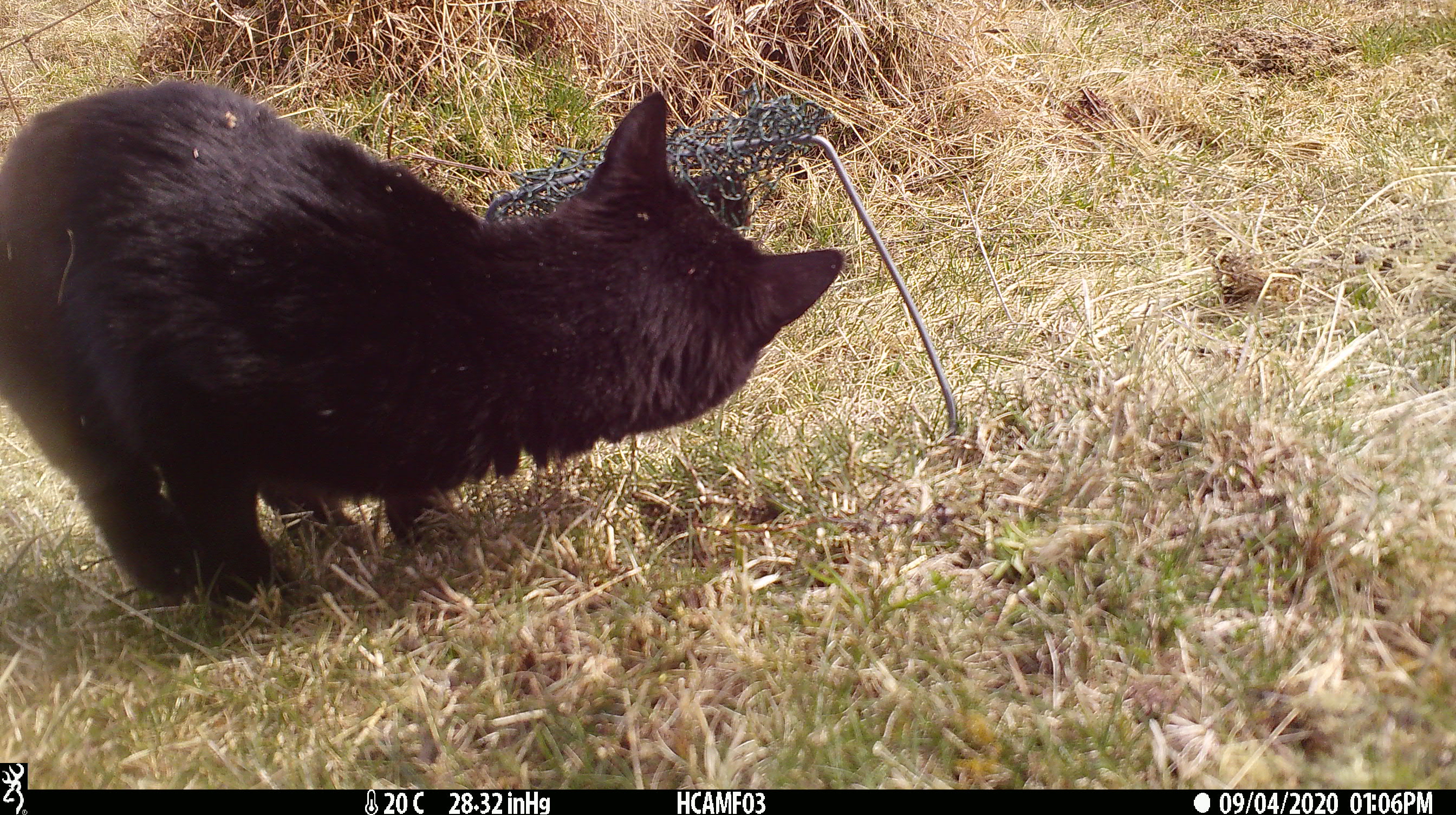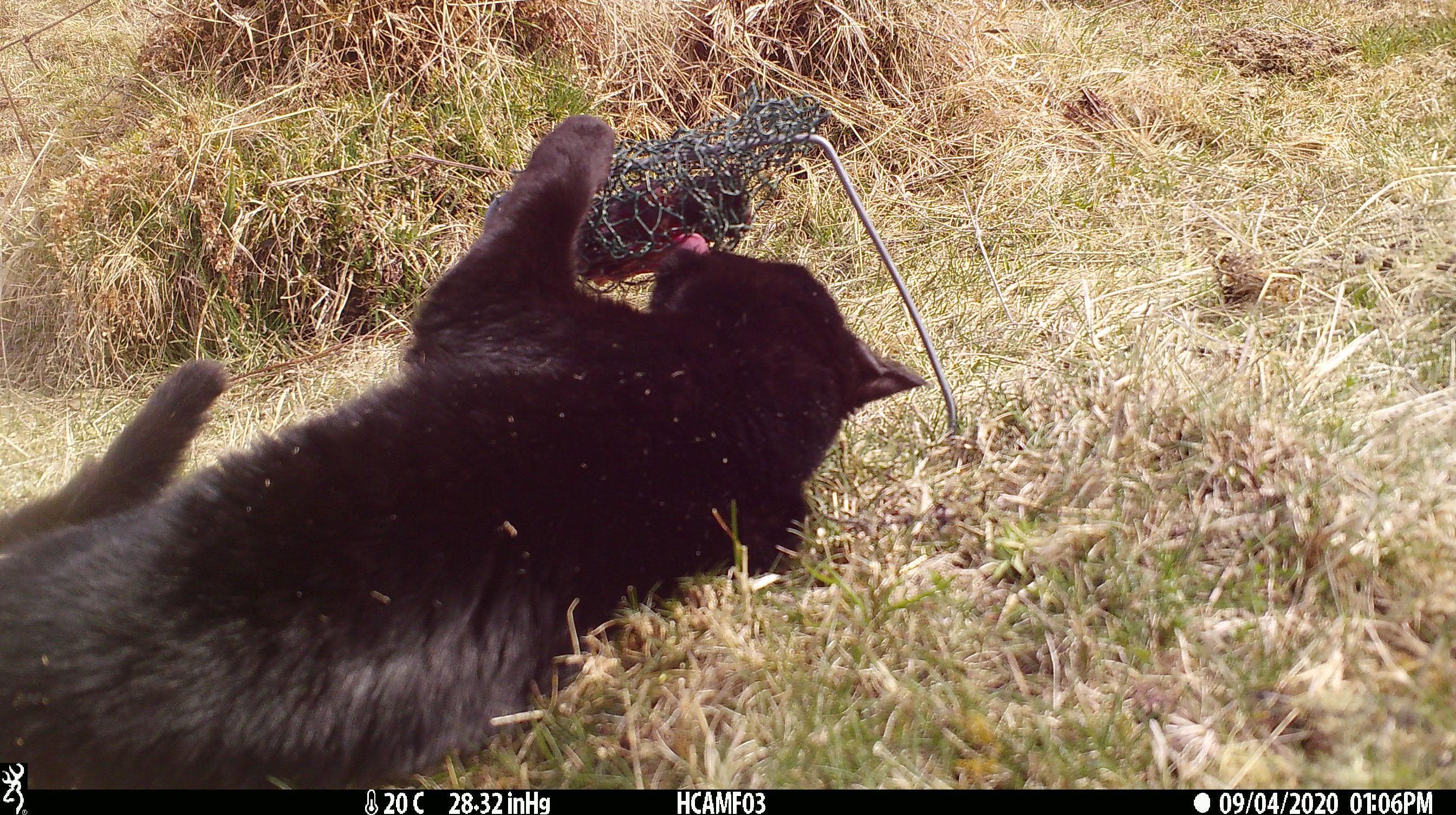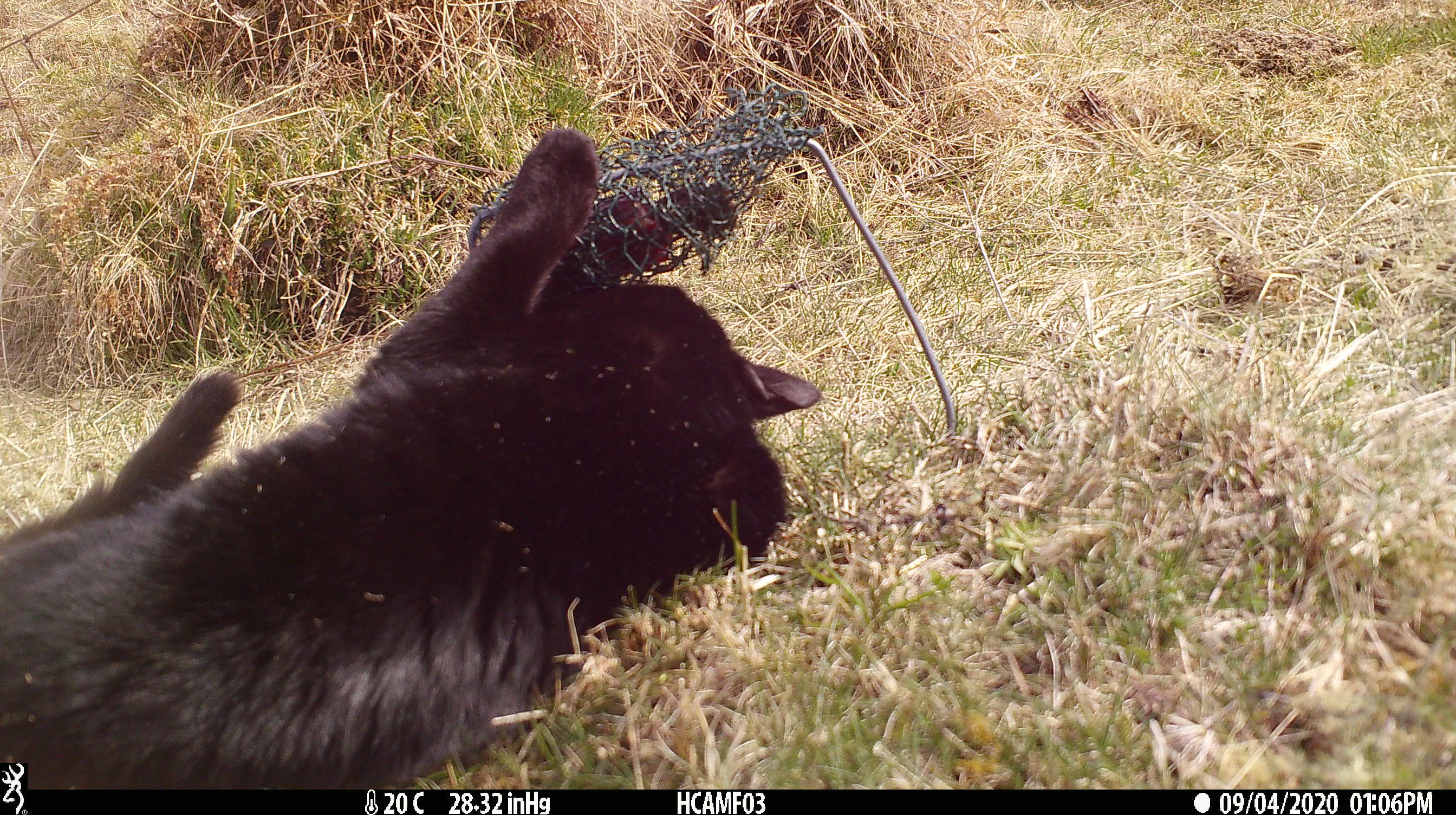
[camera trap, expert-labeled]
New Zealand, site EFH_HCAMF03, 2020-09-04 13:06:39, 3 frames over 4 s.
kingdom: Animalia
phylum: Chordata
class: Mammalia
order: Carnivora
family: Felidae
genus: Felis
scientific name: Felis catus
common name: domestic cat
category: cat